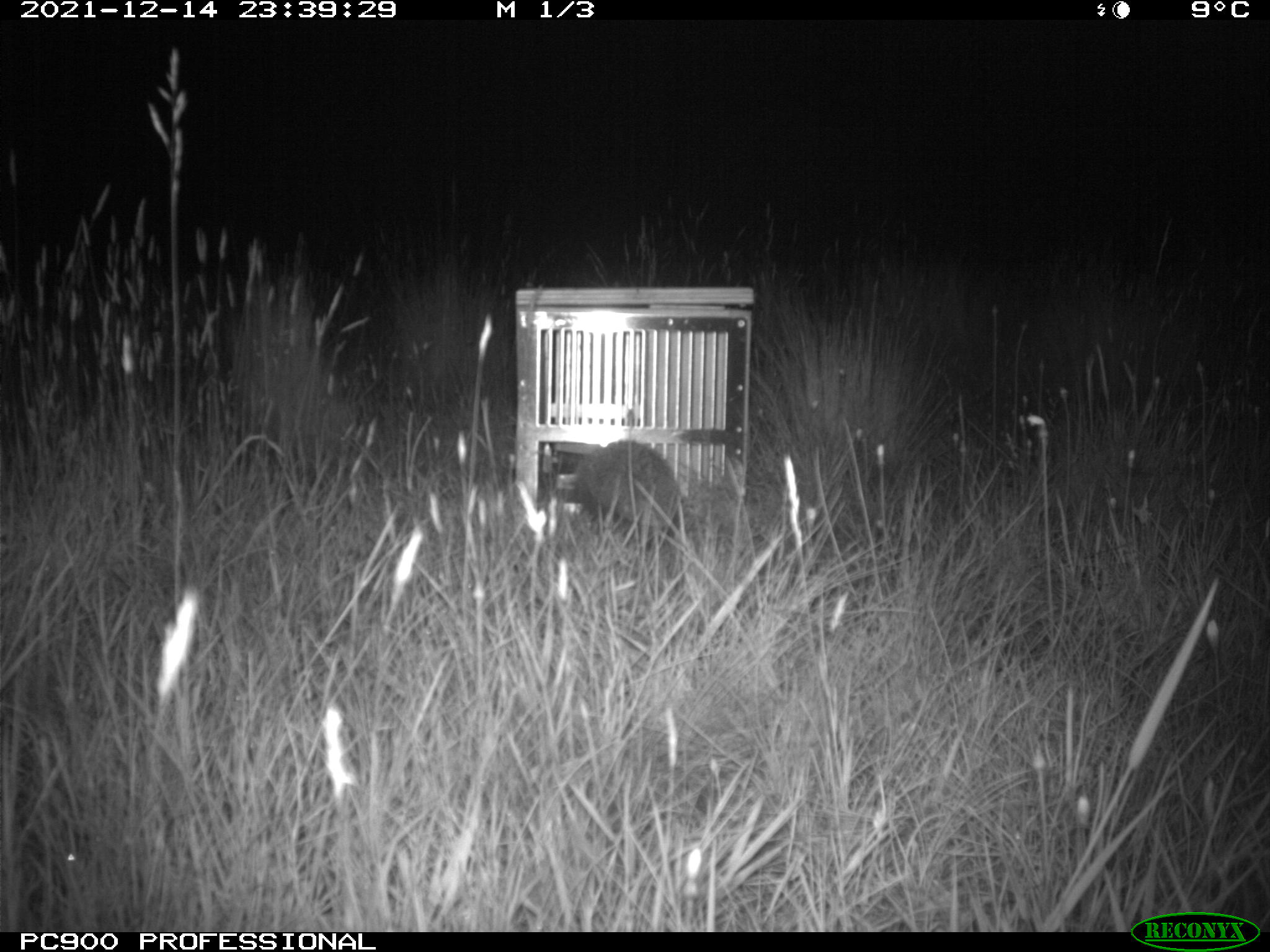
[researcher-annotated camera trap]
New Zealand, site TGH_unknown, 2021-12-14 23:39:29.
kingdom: Animalia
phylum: Chordata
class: Mammalia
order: Eulipotyphla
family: Erinaceidae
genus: Erinaceus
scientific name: Erinaceus europaeus europaeus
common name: european hedgehog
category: hedgehog